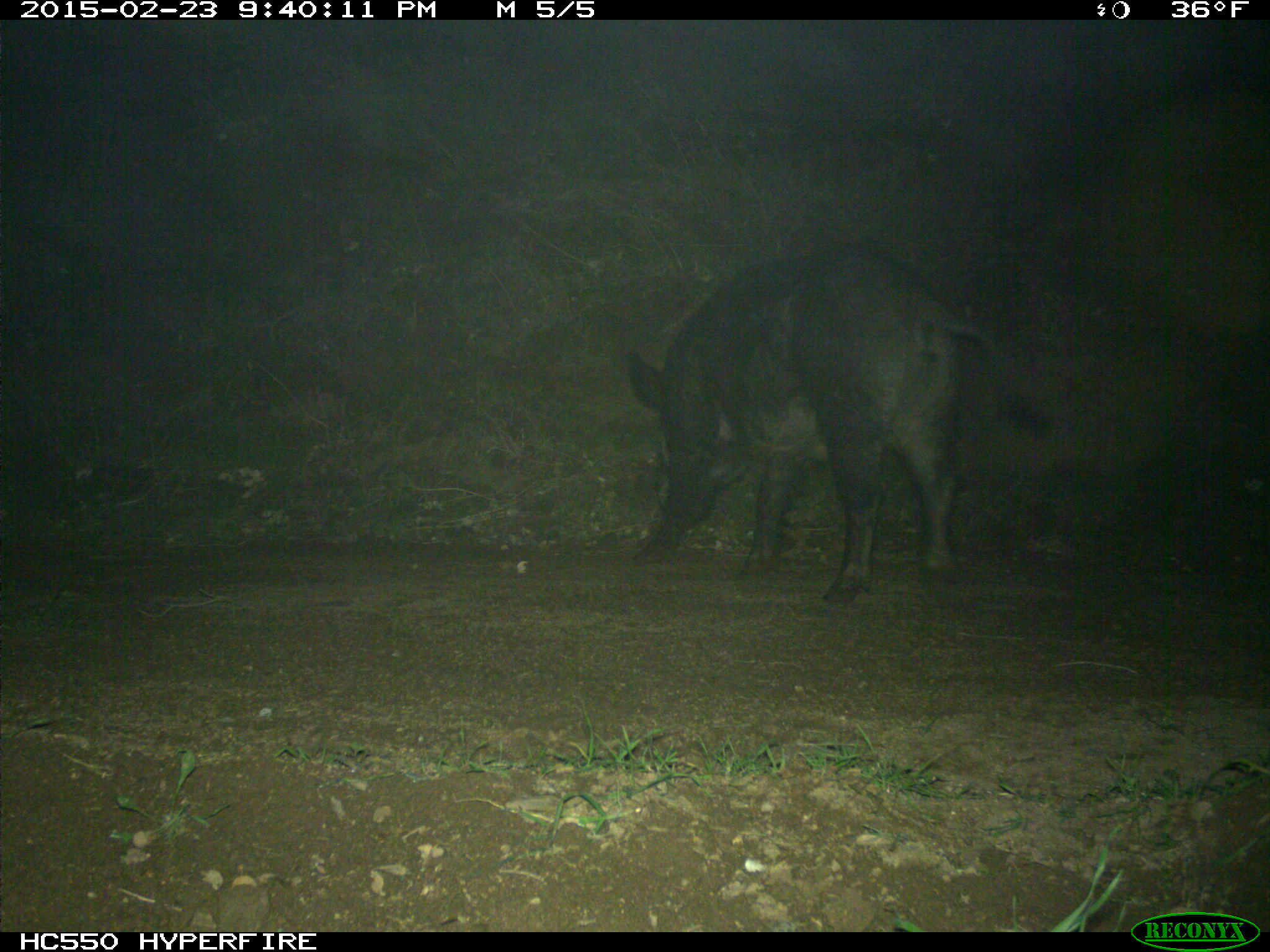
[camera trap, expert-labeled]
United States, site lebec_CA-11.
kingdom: Animalia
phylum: Chordata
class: Mammalia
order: Artiodactyla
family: Suidae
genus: Sus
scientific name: Sus scrofa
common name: wild boar